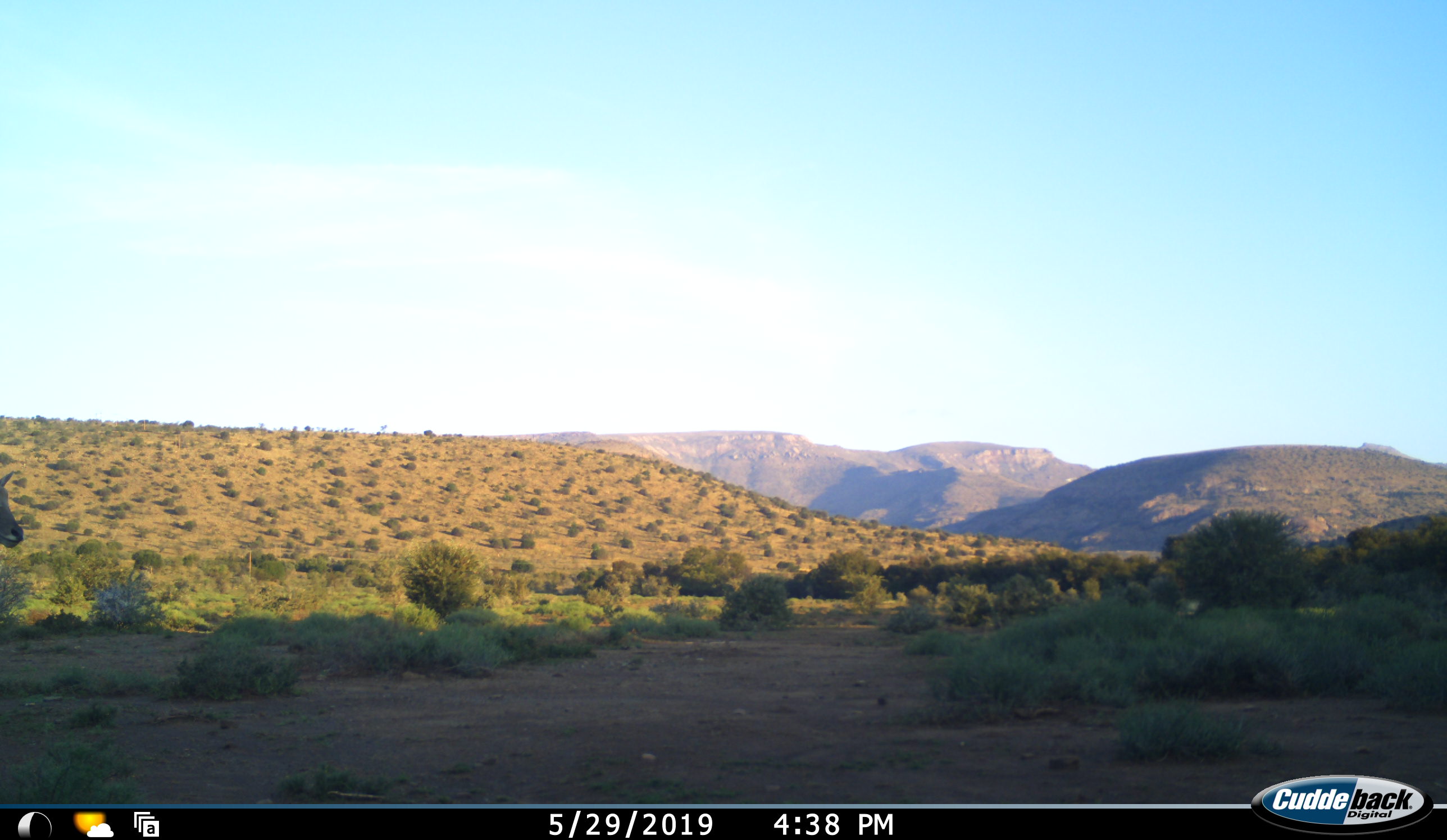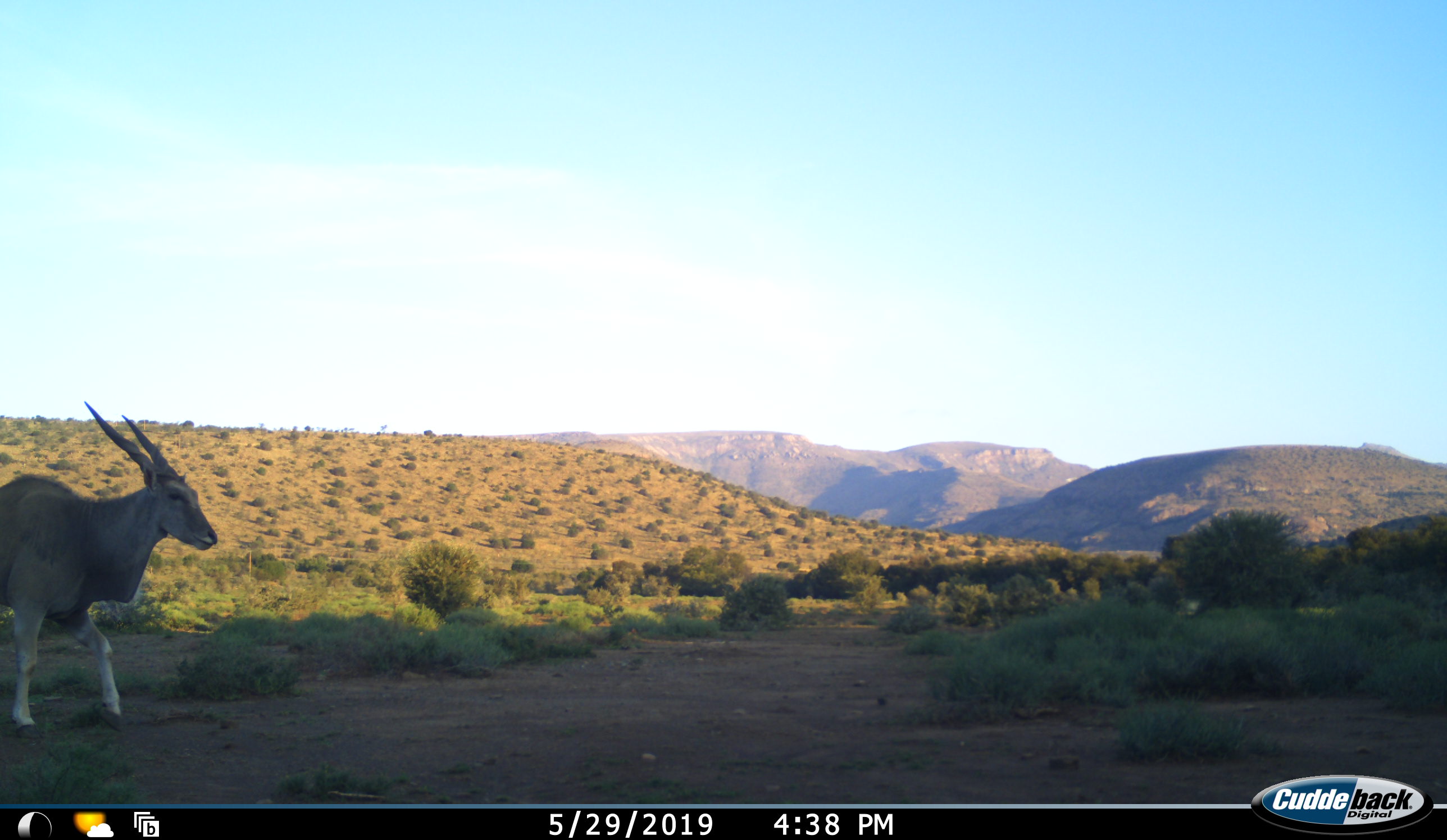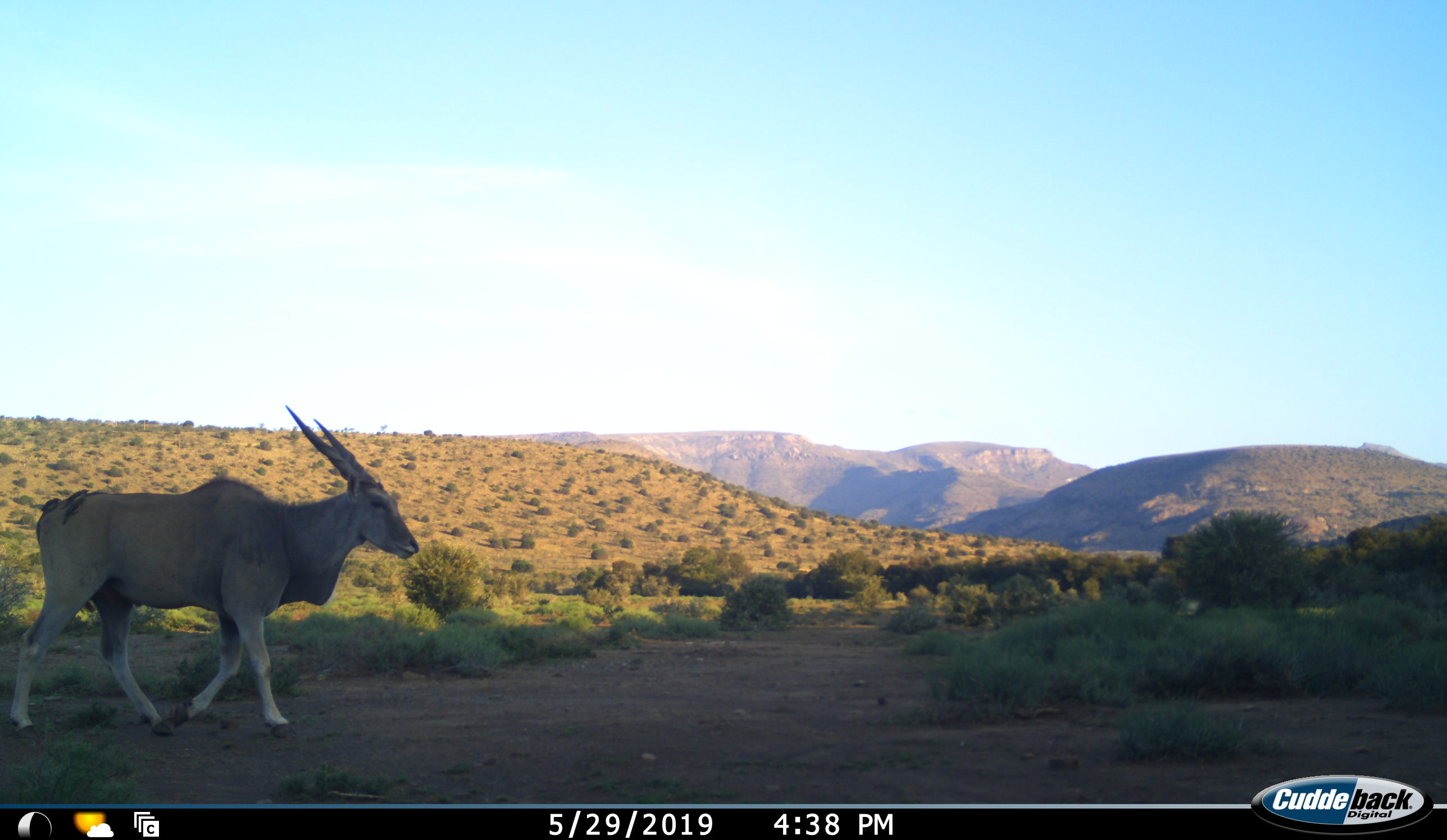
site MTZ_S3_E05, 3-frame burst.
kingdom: Animalia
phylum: Chordata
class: Mammalia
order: Artiodactyla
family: Bovidae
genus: Tragelaphus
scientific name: Tragelaphus oryx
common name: eland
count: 1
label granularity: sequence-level